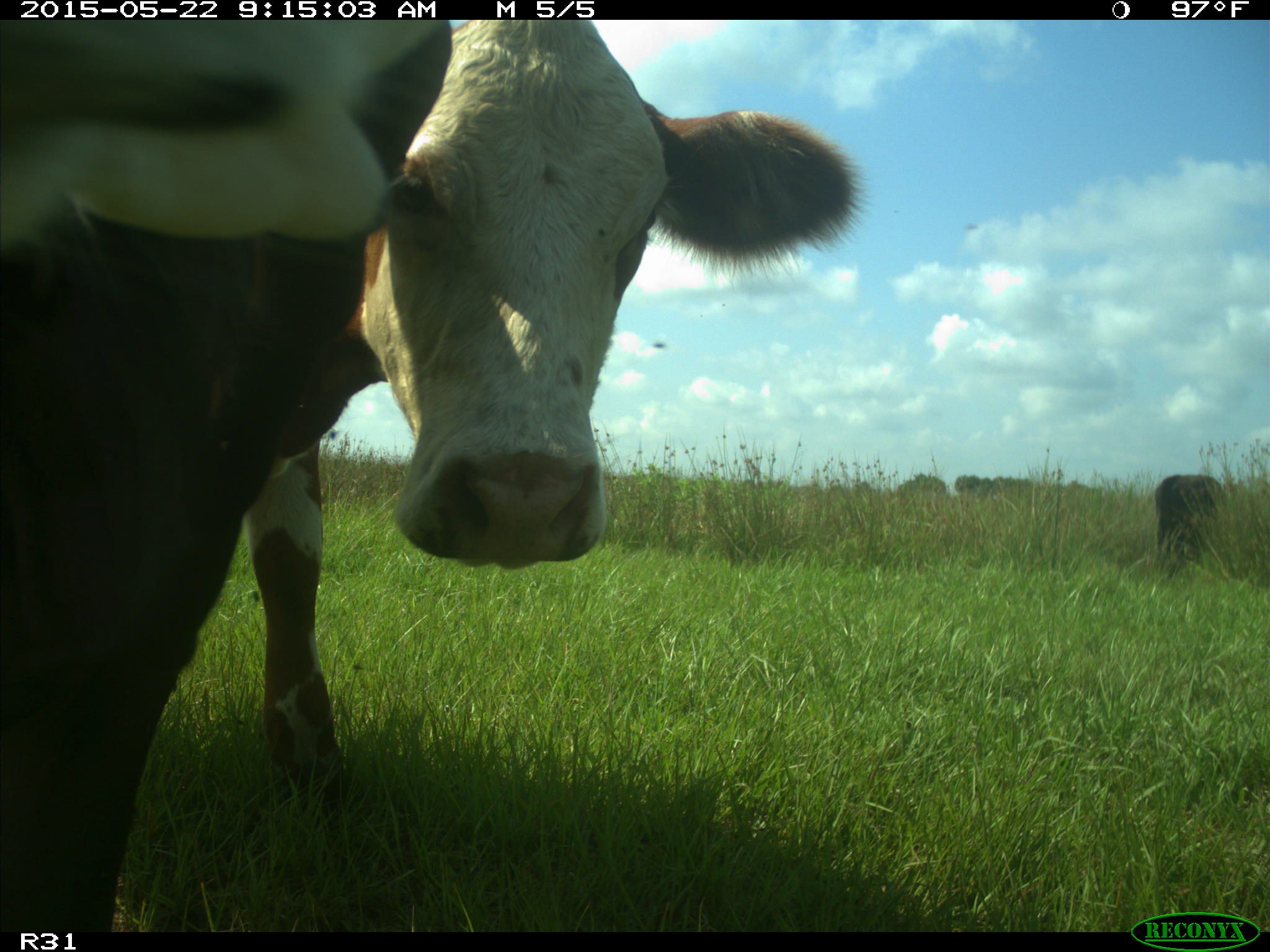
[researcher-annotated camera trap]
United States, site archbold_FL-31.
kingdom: Animalia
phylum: Chordata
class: Mammalia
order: Artiodactyla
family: Bovidae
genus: Bos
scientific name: Bos taurus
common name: domestic cow